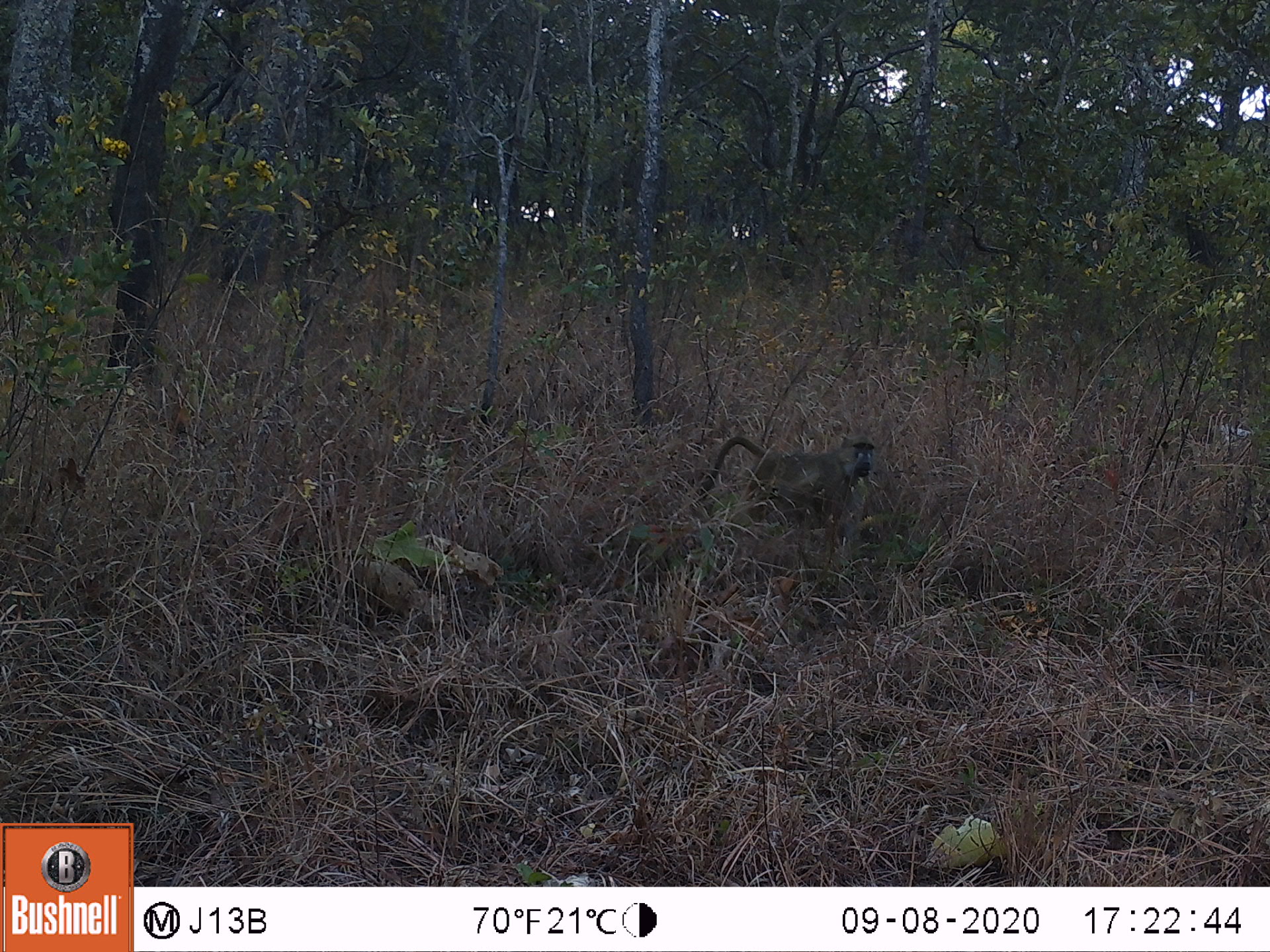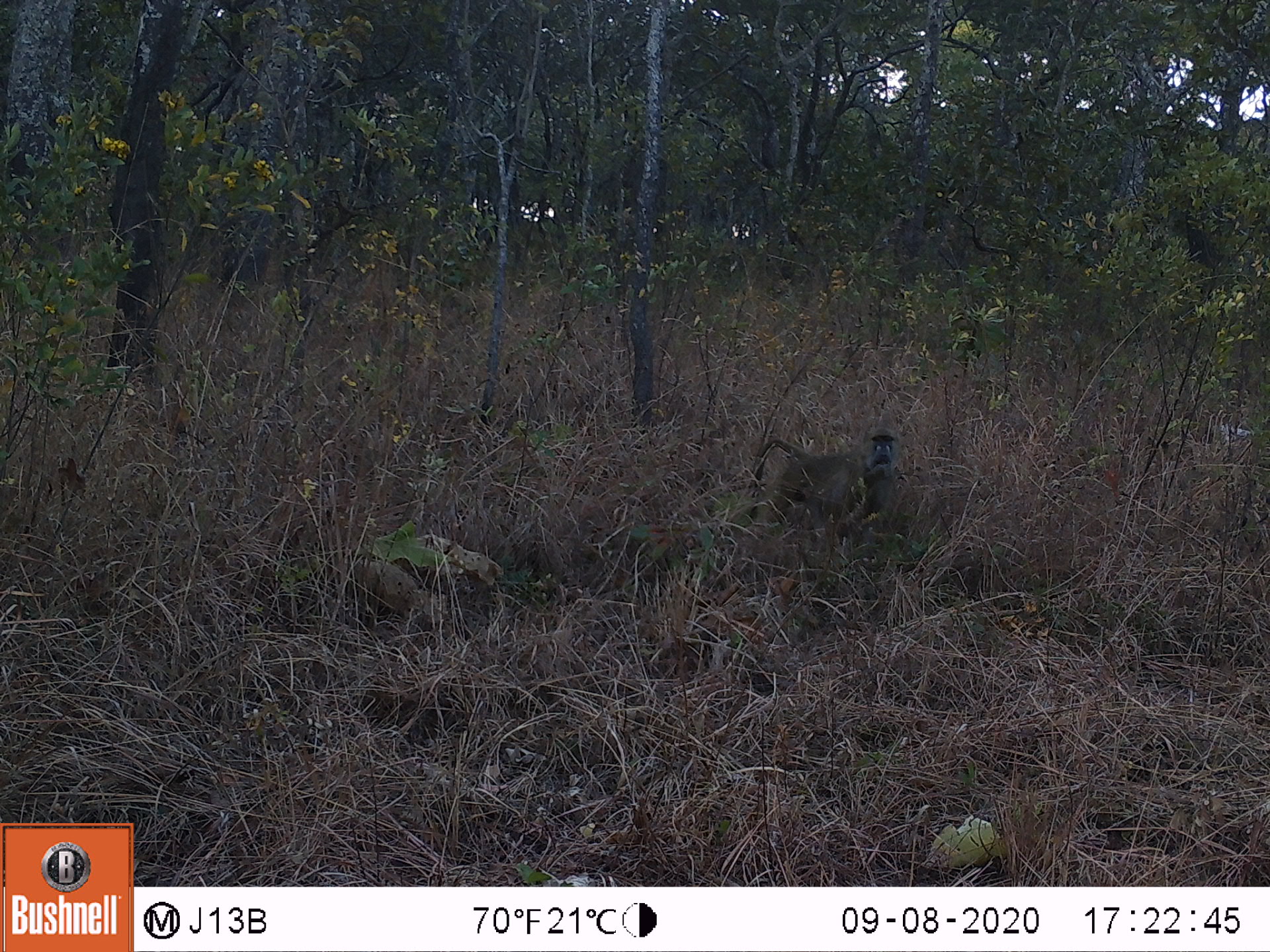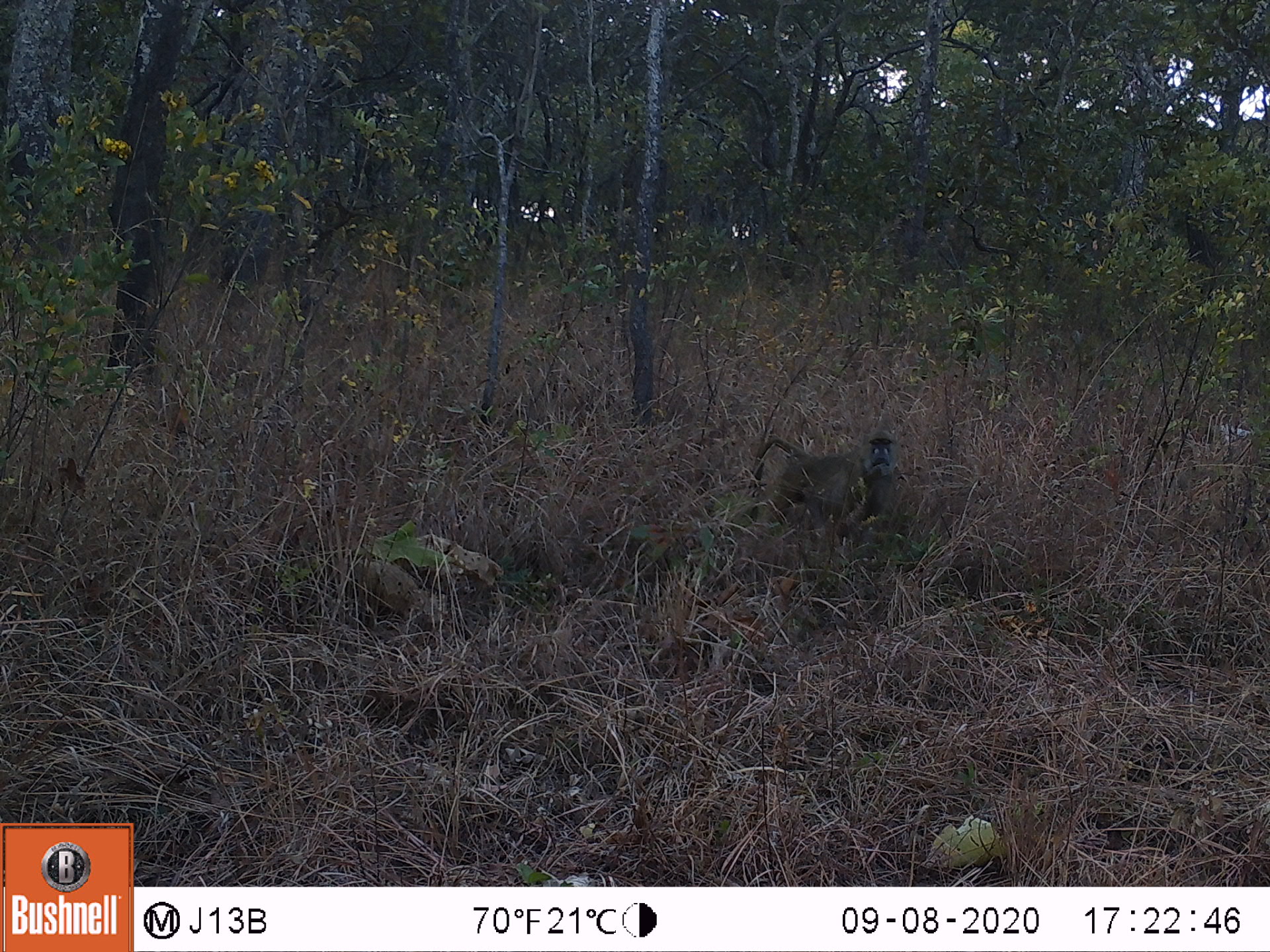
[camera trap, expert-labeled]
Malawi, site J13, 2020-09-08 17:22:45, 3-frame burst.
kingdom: Animalia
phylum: Chordata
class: Mammalia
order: Primates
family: Cercopithecidae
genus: Papio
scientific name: Papio cynocephalus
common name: yellow baboon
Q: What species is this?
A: Yellow baboon (Papio cynocephalus).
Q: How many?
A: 1.